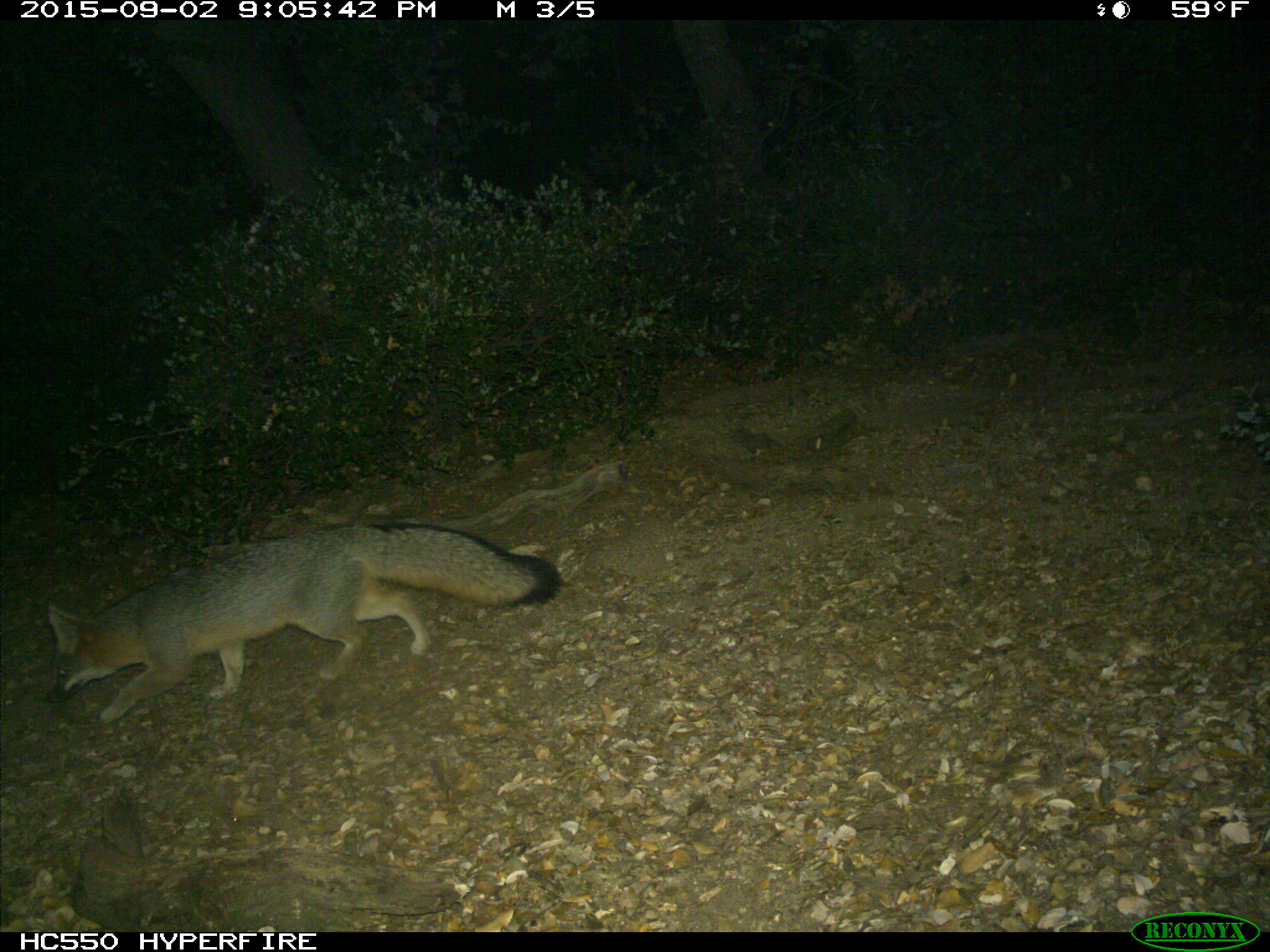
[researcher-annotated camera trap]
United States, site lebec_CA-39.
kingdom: Animalia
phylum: Chordata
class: Mammalia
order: Carnivora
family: Canidae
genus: Urocyon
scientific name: Urocyon cinereoargenteus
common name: gray fox